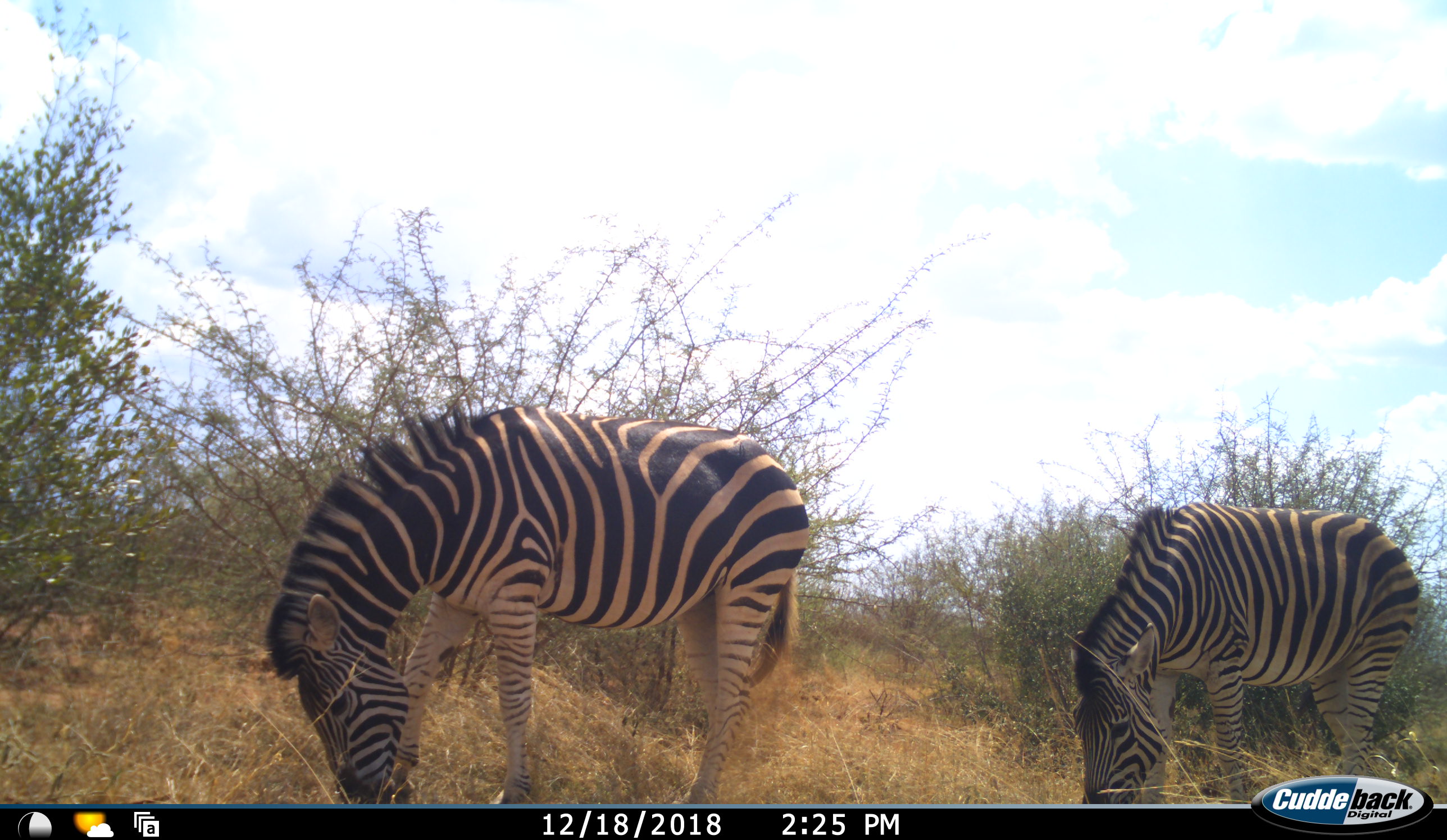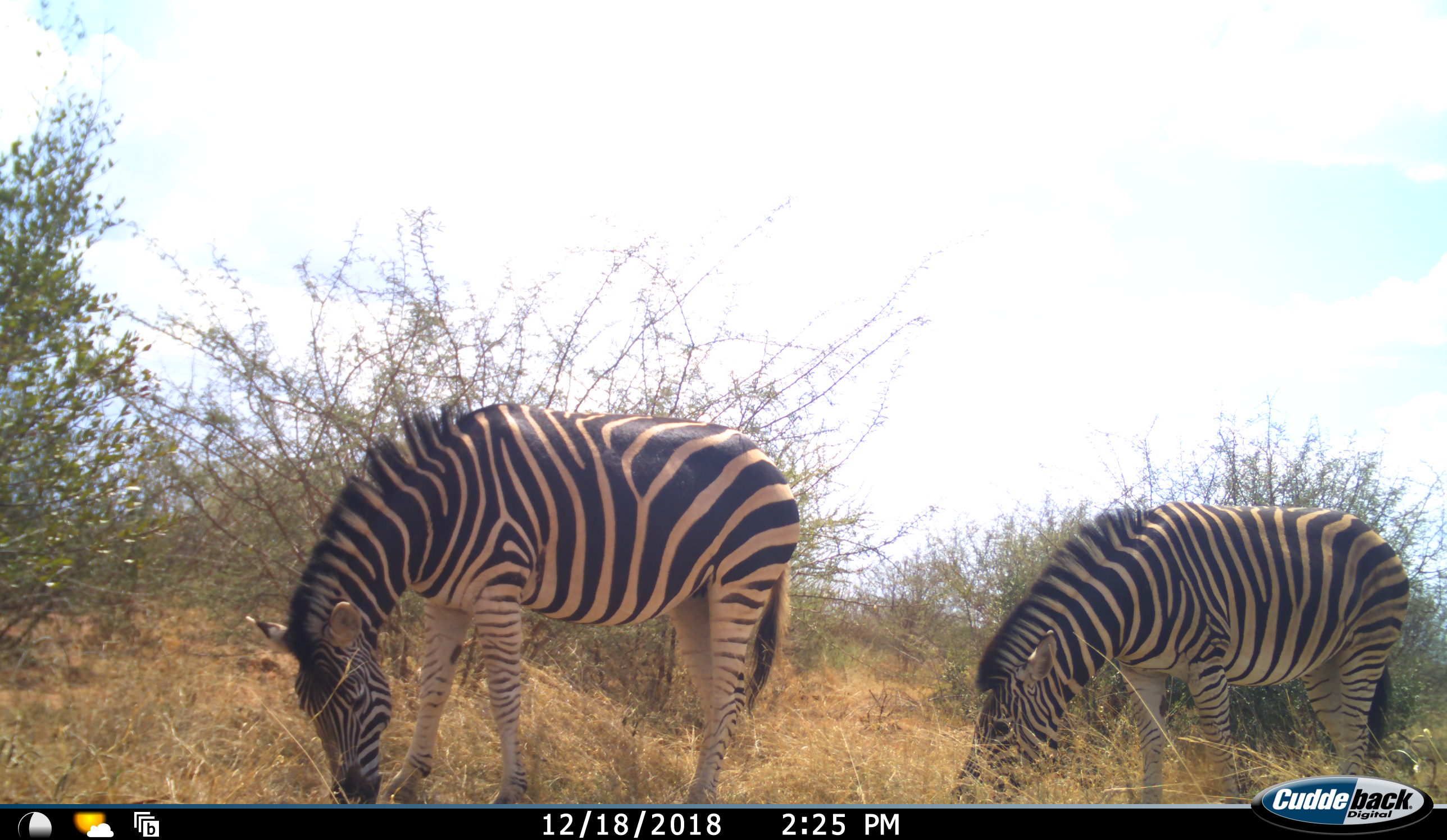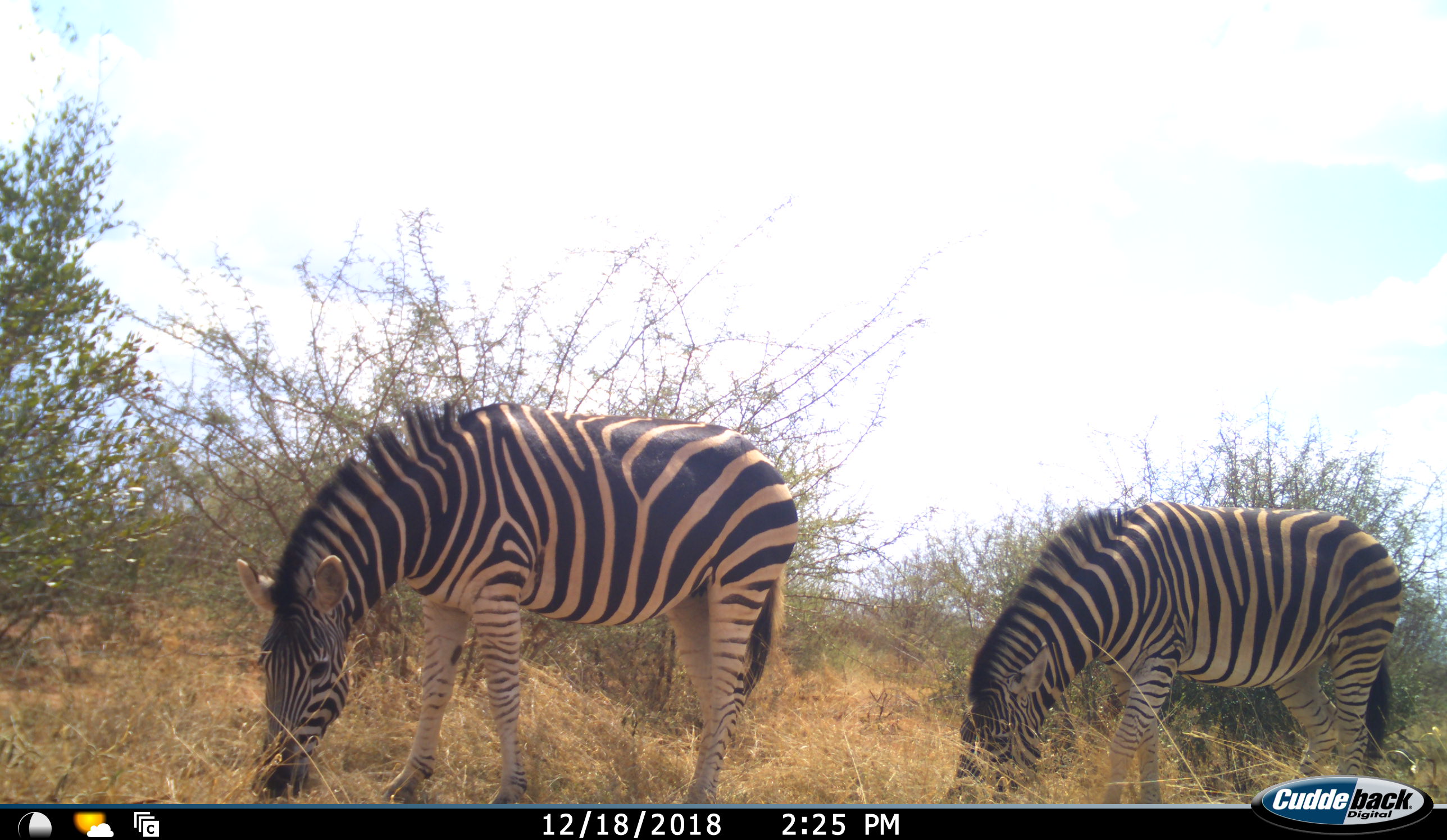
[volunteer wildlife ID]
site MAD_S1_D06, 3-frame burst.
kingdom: Animalia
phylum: Chordata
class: Mammalia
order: Perissodactyla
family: Equidae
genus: Equus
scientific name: Equus quagga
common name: plains zebra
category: zebraplains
Zebraplains (plains zebra) (Equus quagga), count 2. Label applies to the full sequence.